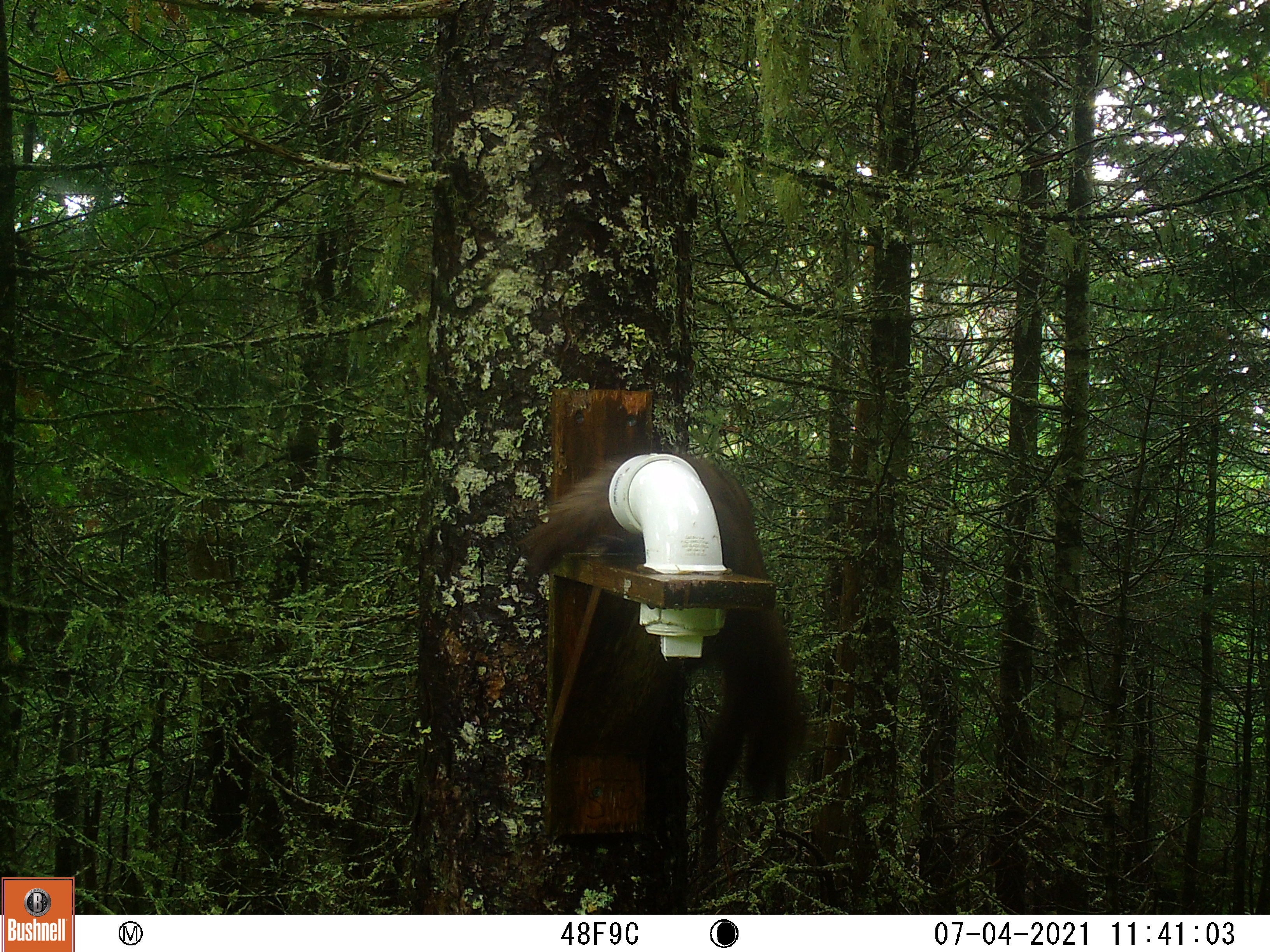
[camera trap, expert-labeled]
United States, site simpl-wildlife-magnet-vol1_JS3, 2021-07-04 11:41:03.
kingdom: Animalia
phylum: Chordata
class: Mammalia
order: Carnivora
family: Mustelidae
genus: Martes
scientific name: Martes americana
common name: american marten